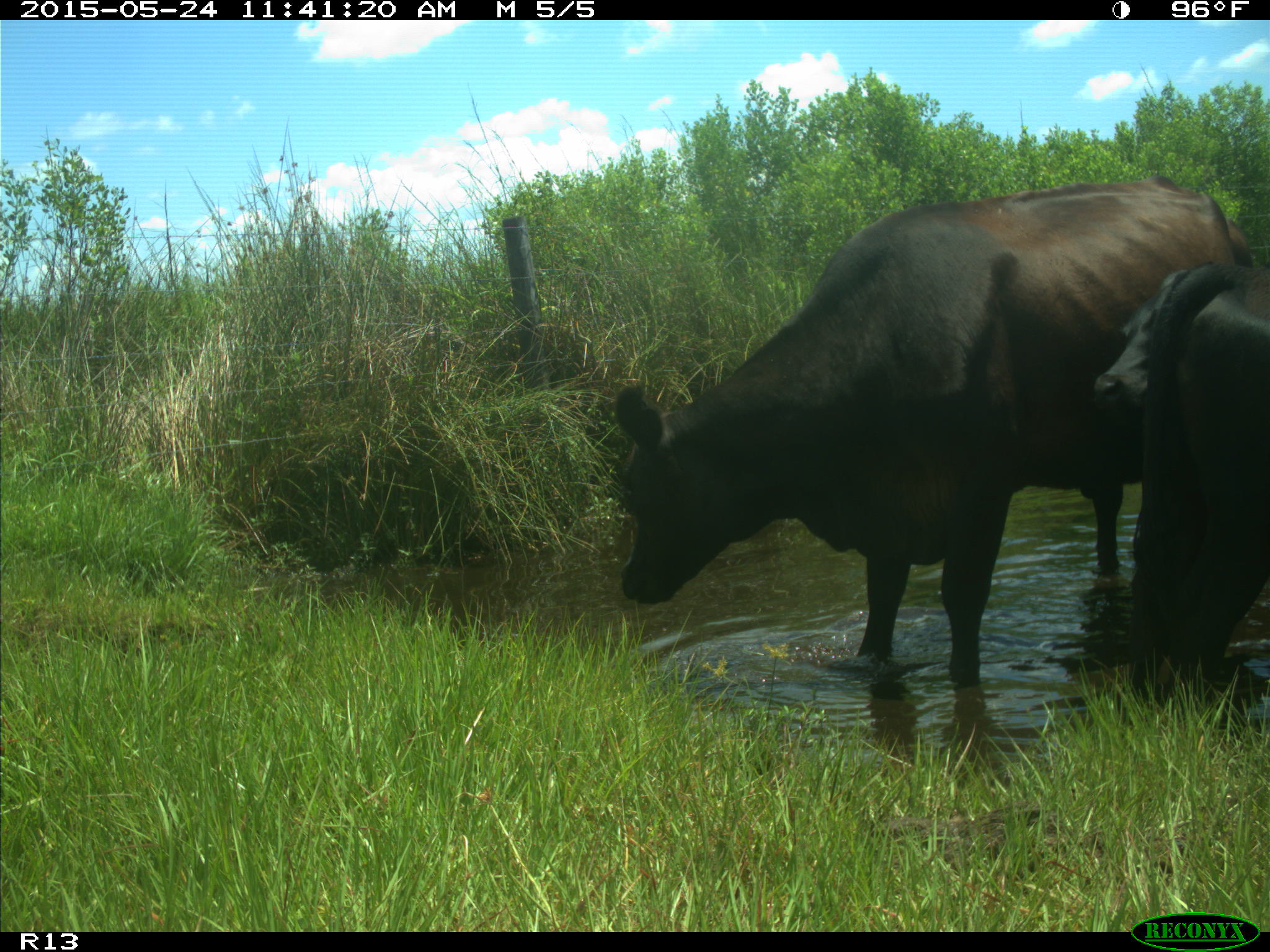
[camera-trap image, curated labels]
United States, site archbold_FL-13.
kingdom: Animalia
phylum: Chordata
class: Mammalia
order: Artiodactyla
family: Bovidae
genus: Bos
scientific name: Bos taurus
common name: domestic cow